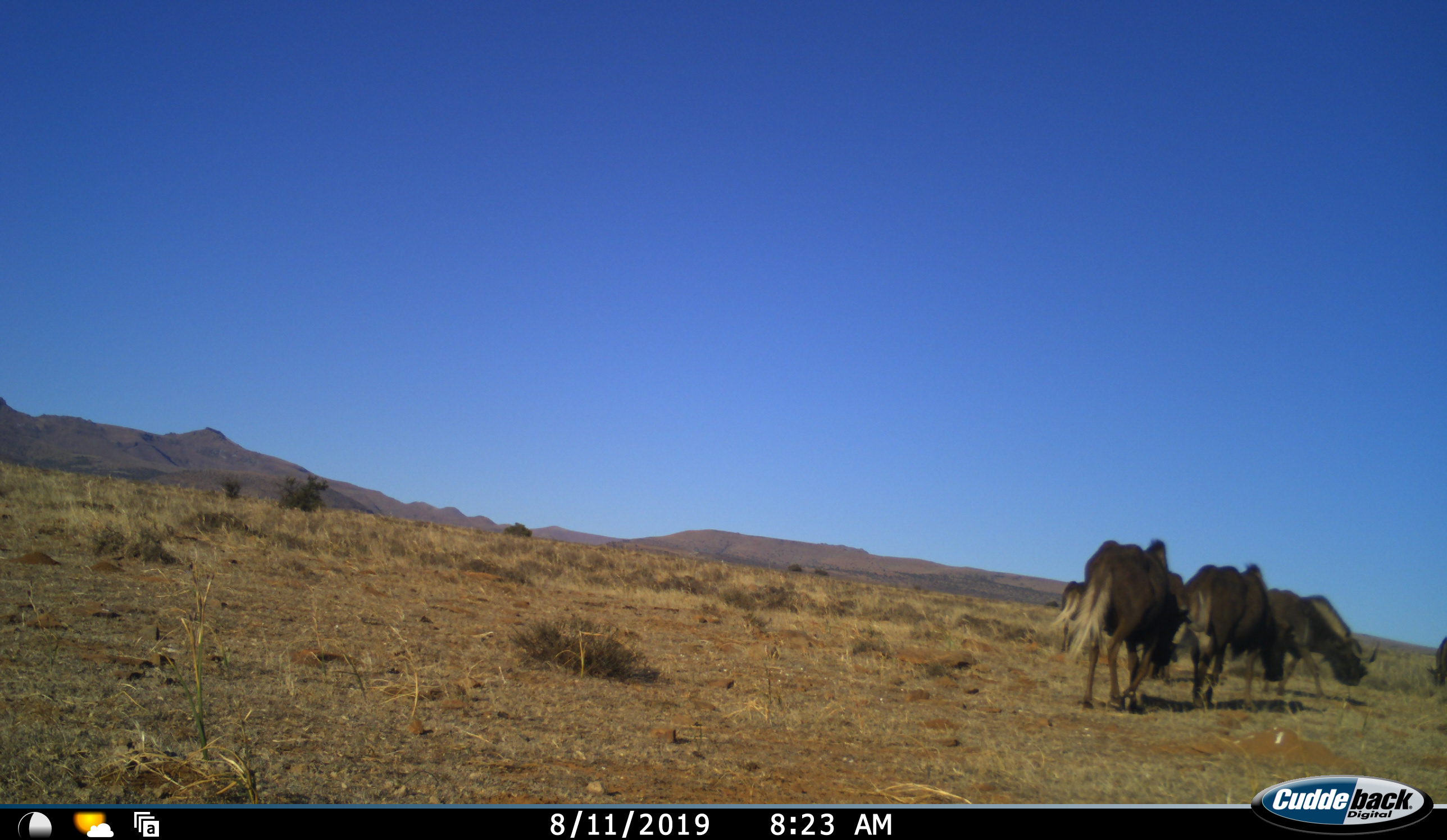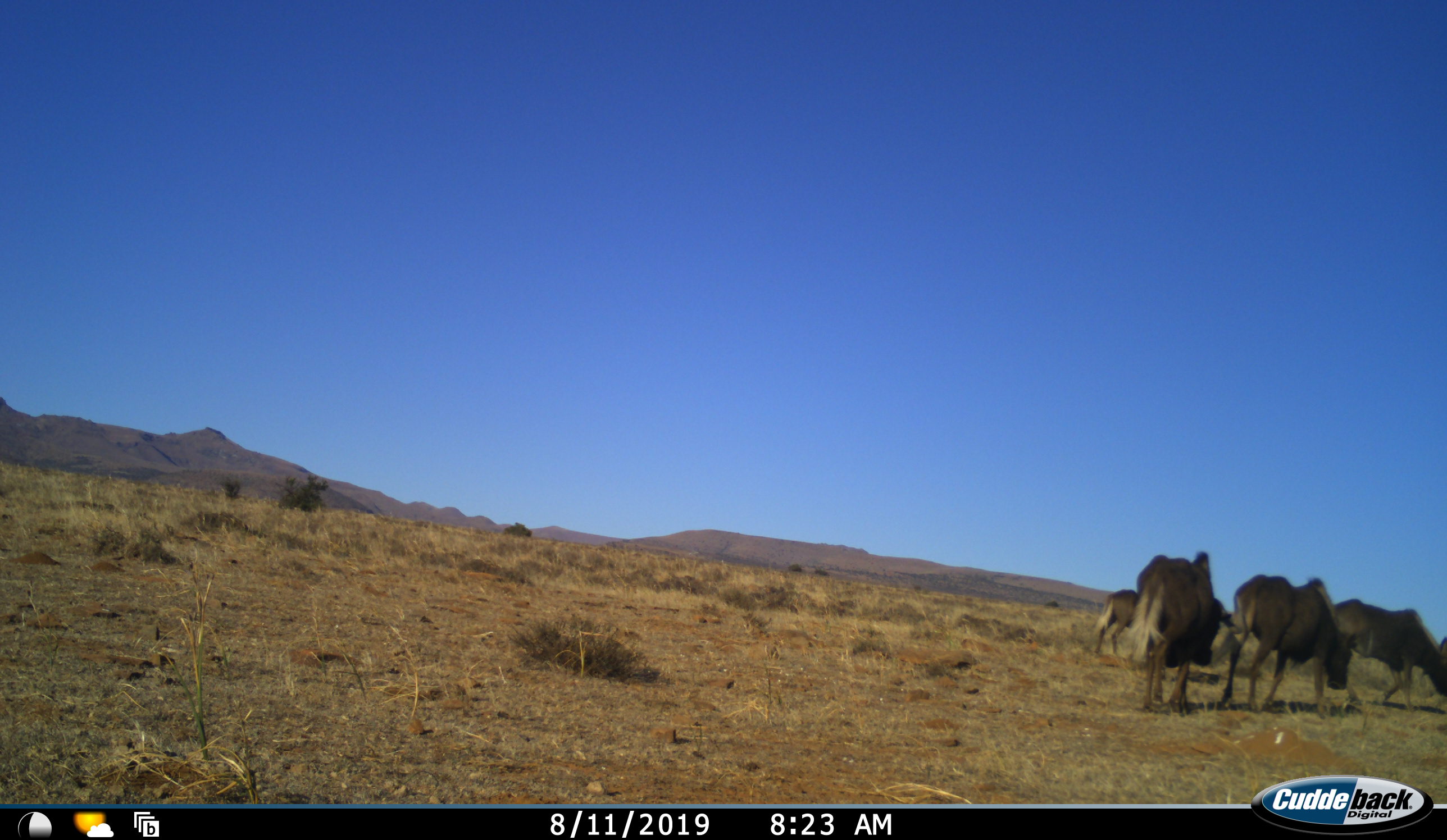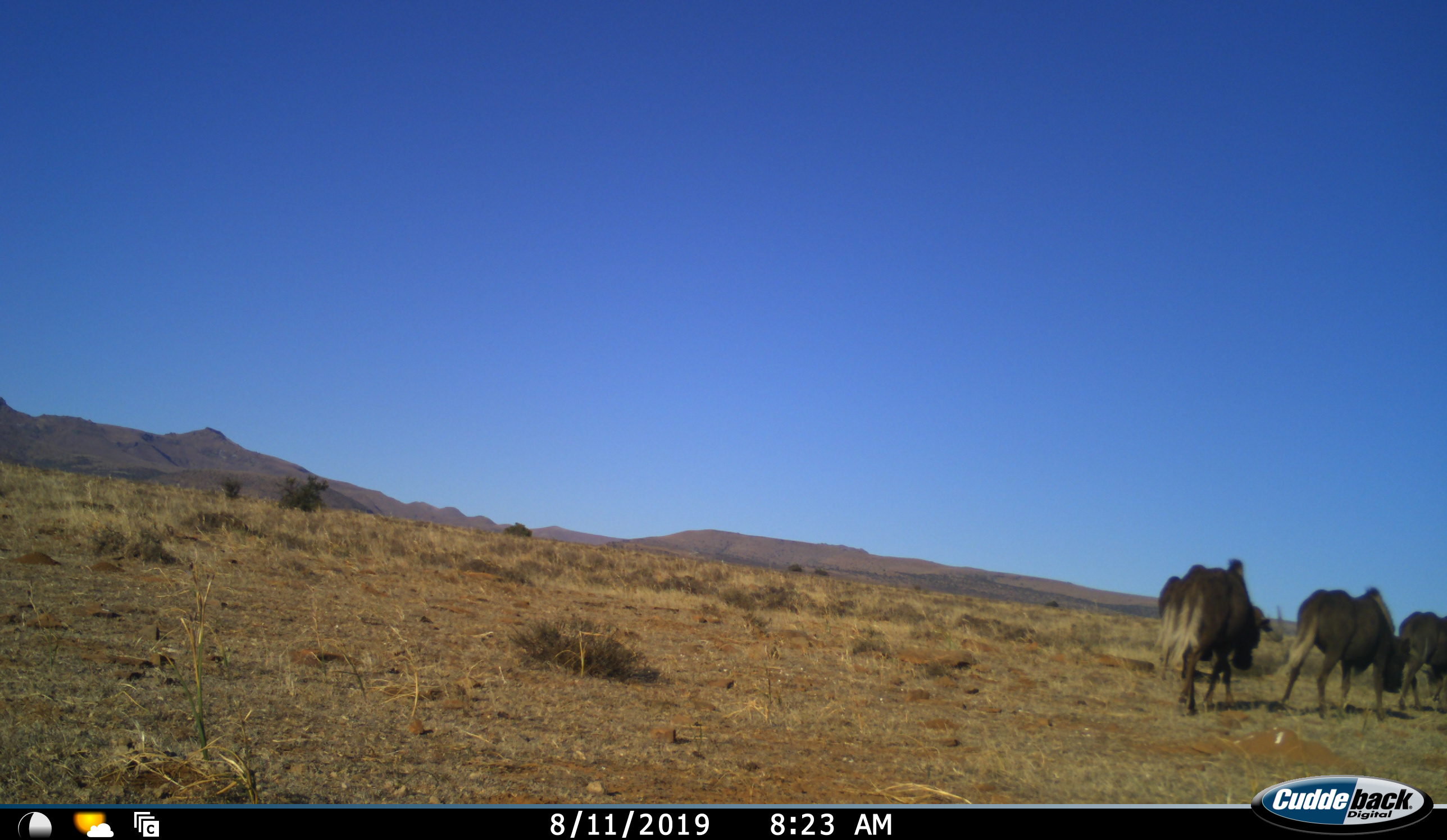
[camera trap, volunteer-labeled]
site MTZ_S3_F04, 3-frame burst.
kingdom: Animalia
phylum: Chordata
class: Mammalia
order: Artiodactyla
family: Bovidae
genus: Connochaetes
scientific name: Connochaetes gnou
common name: black wildebeest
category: wildebeestblack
Wildebeestblack (black wildebeest) (Connochaetes gnou), count 5. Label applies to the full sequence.